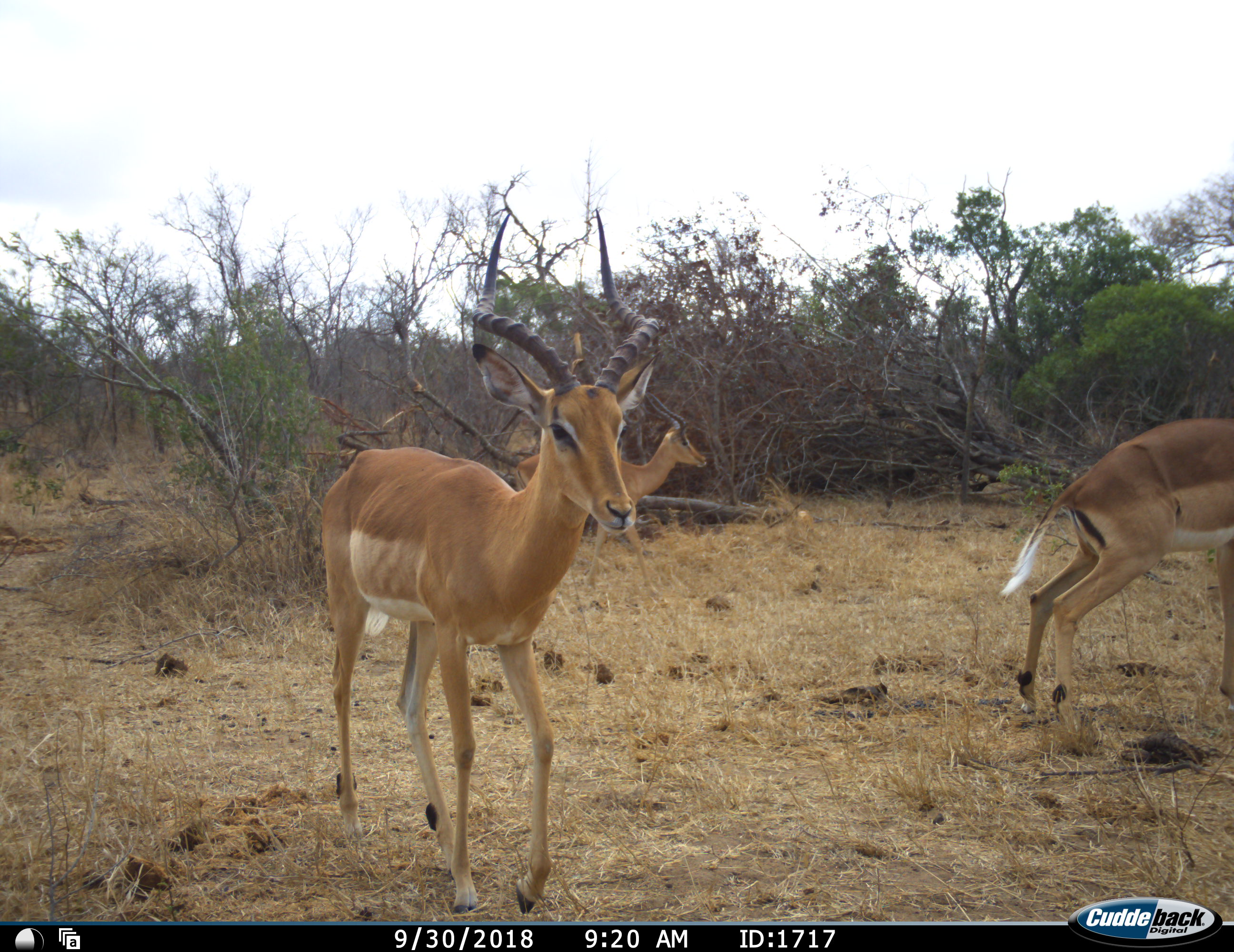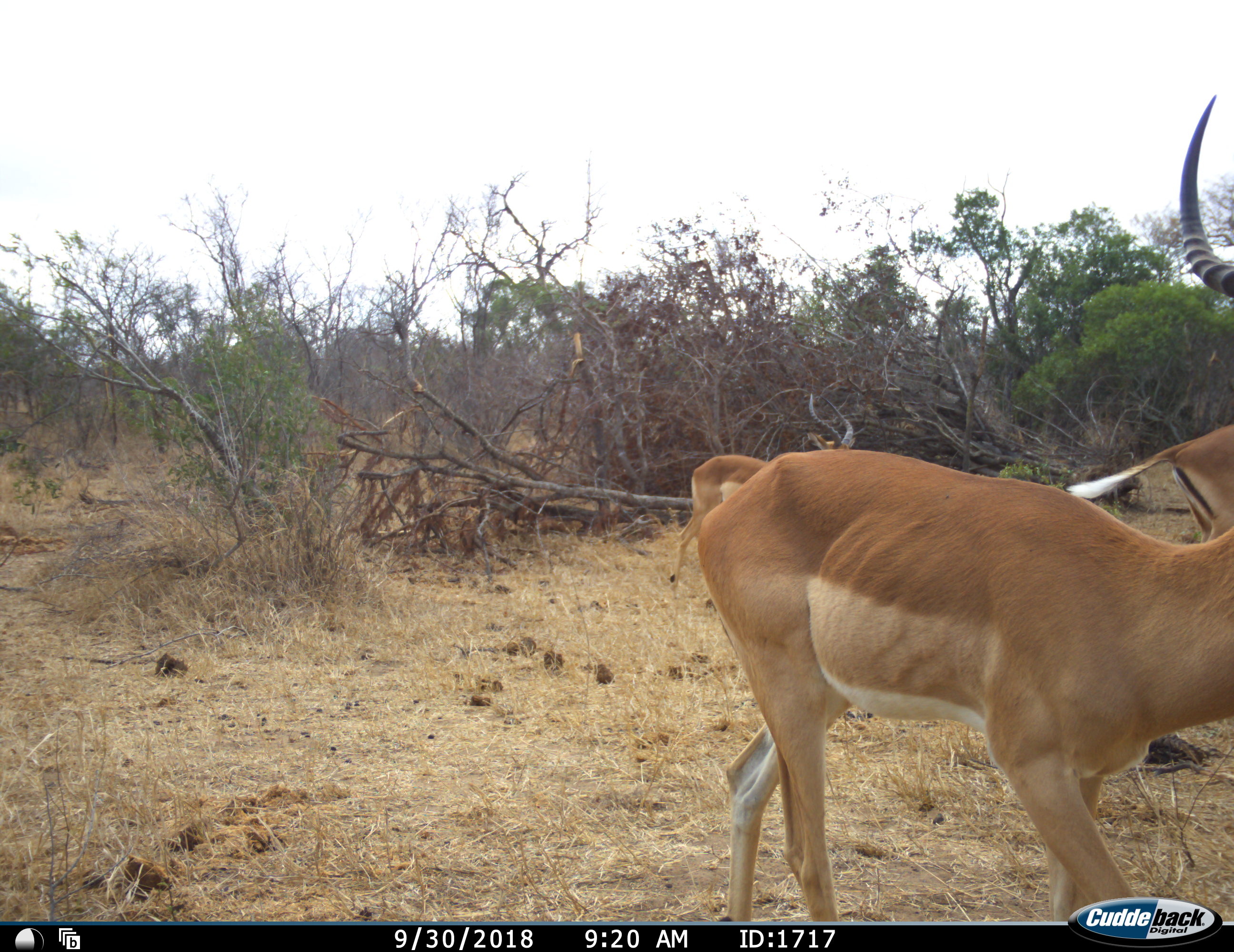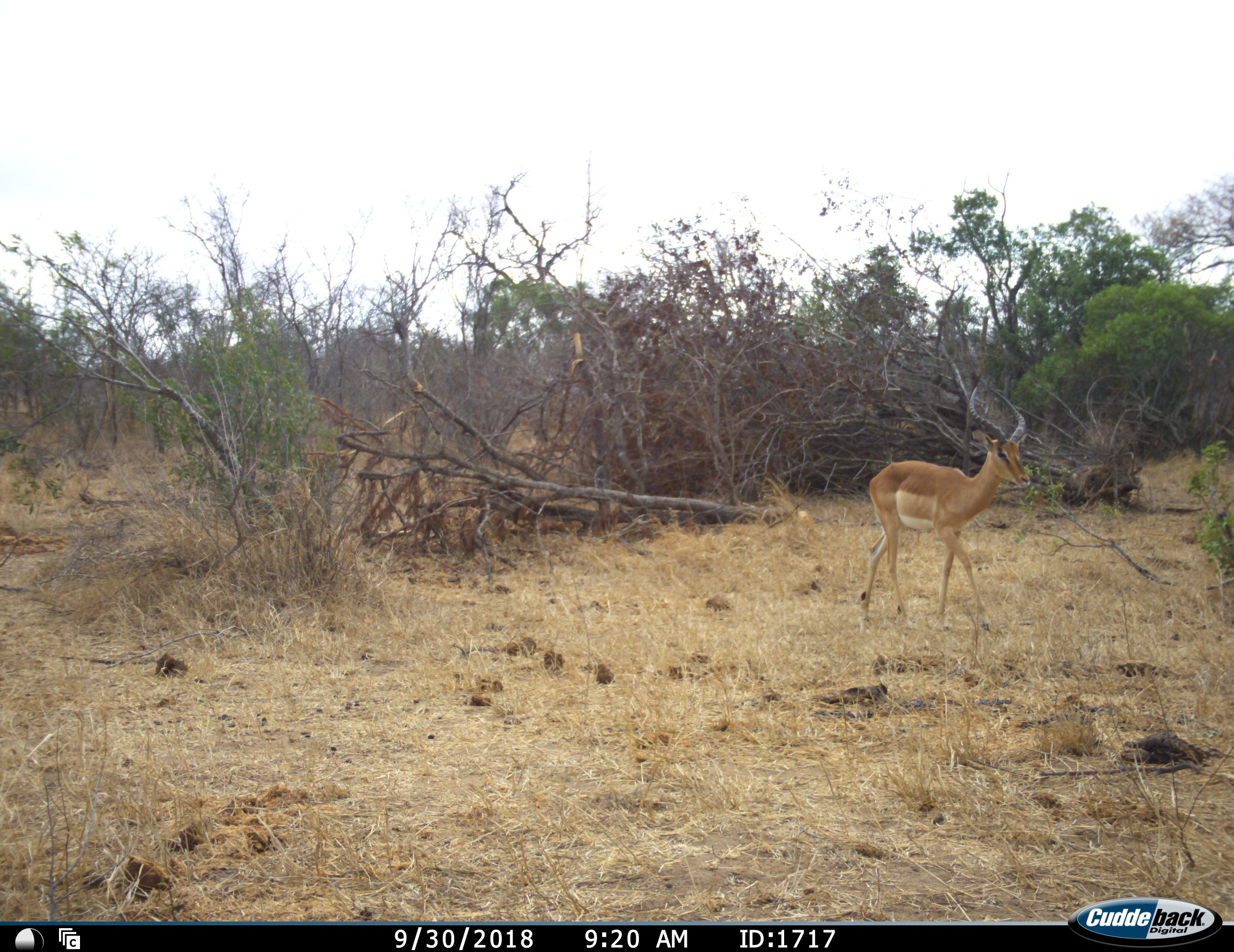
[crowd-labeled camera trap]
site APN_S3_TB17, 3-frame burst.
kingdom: Animalia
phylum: Chordata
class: Mammalia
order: Artiodactyla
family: Bovidae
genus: Aepyceros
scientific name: Aepyceros melampus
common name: impala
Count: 3.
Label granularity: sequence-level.